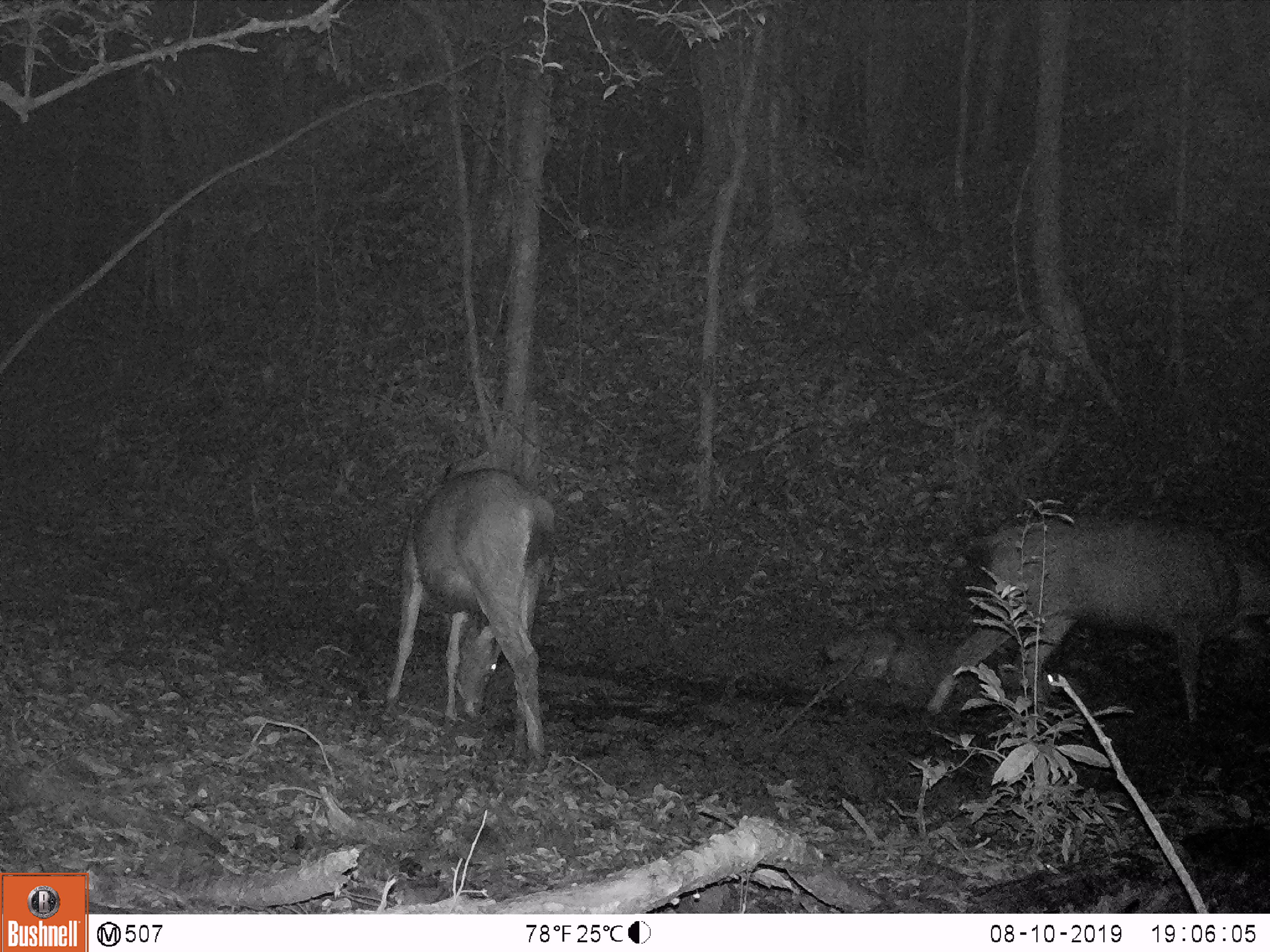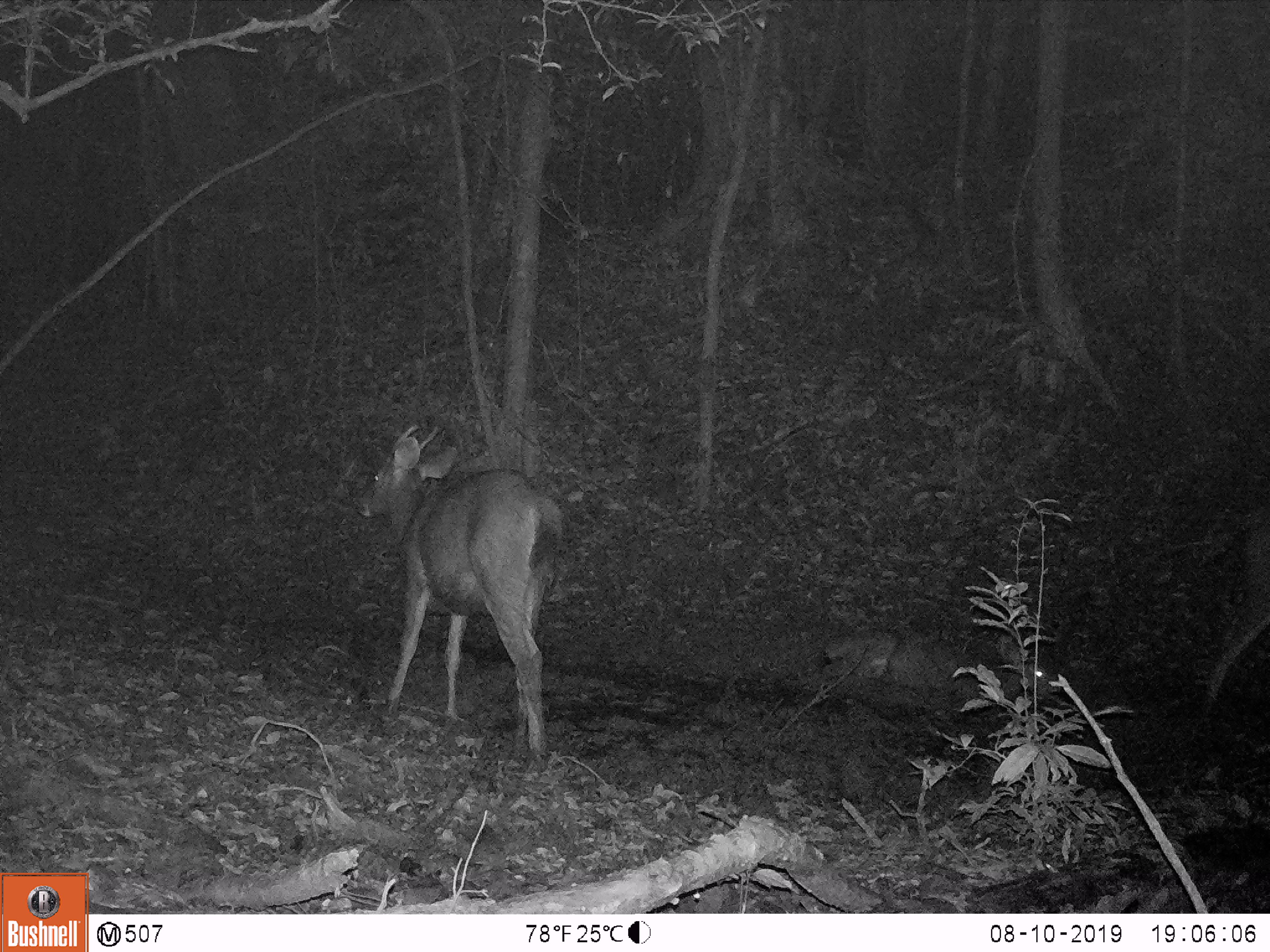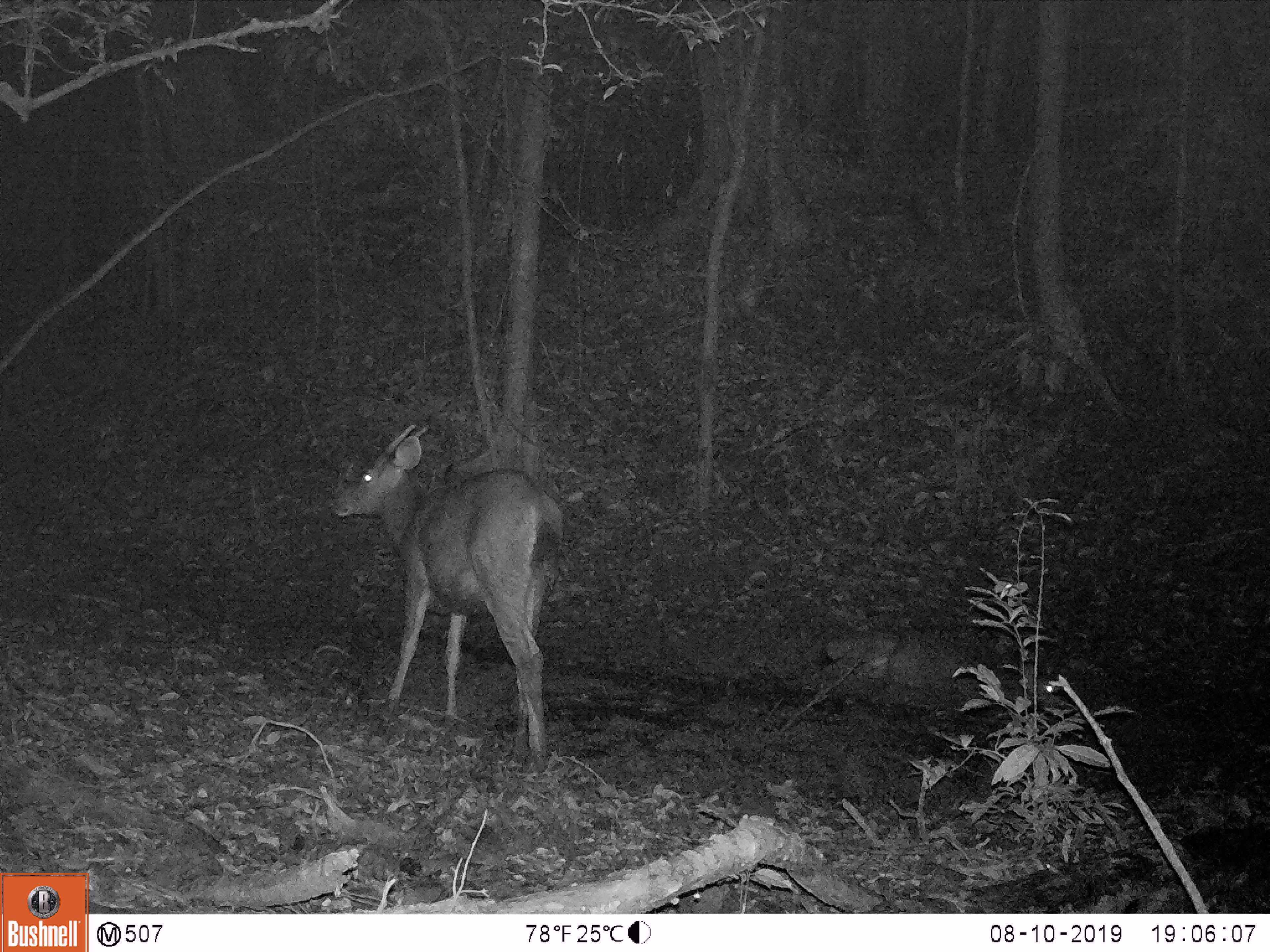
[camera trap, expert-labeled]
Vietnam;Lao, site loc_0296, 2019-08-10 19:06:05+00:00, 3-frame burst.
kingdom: Animalia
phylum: Chordata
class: Mammalia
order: Artiodactyla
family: Cervidae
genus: Rusa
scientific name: Rusa unicolor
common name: sambar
Sambar (Rusa unicolor). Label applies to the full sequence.